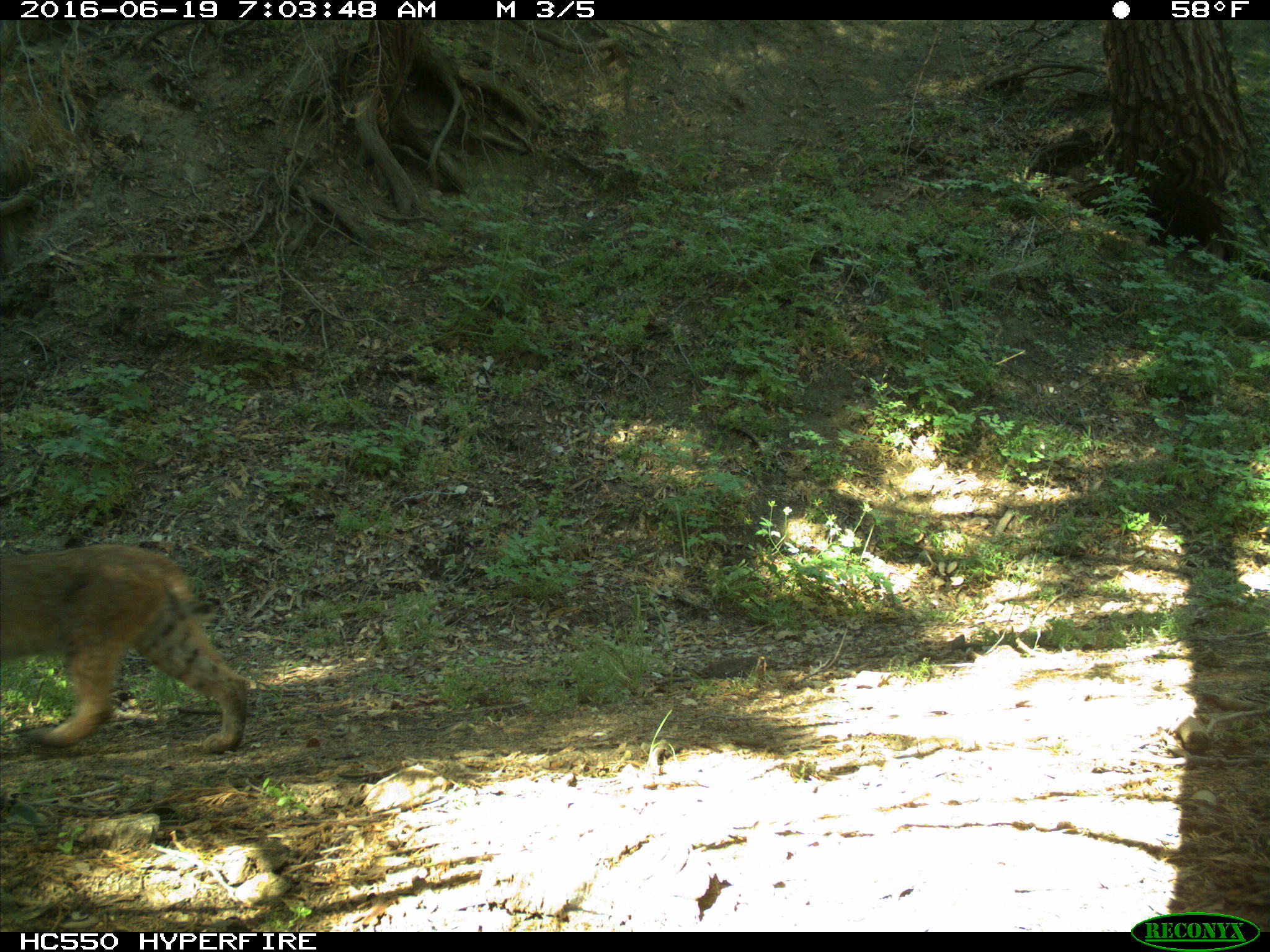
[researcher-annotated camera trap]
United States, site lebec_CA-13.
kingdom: Animalia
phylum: Chordata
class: Mammalia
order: Carnivora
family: Felidae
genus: Lynx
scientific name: Lynx rufus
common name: bobcat